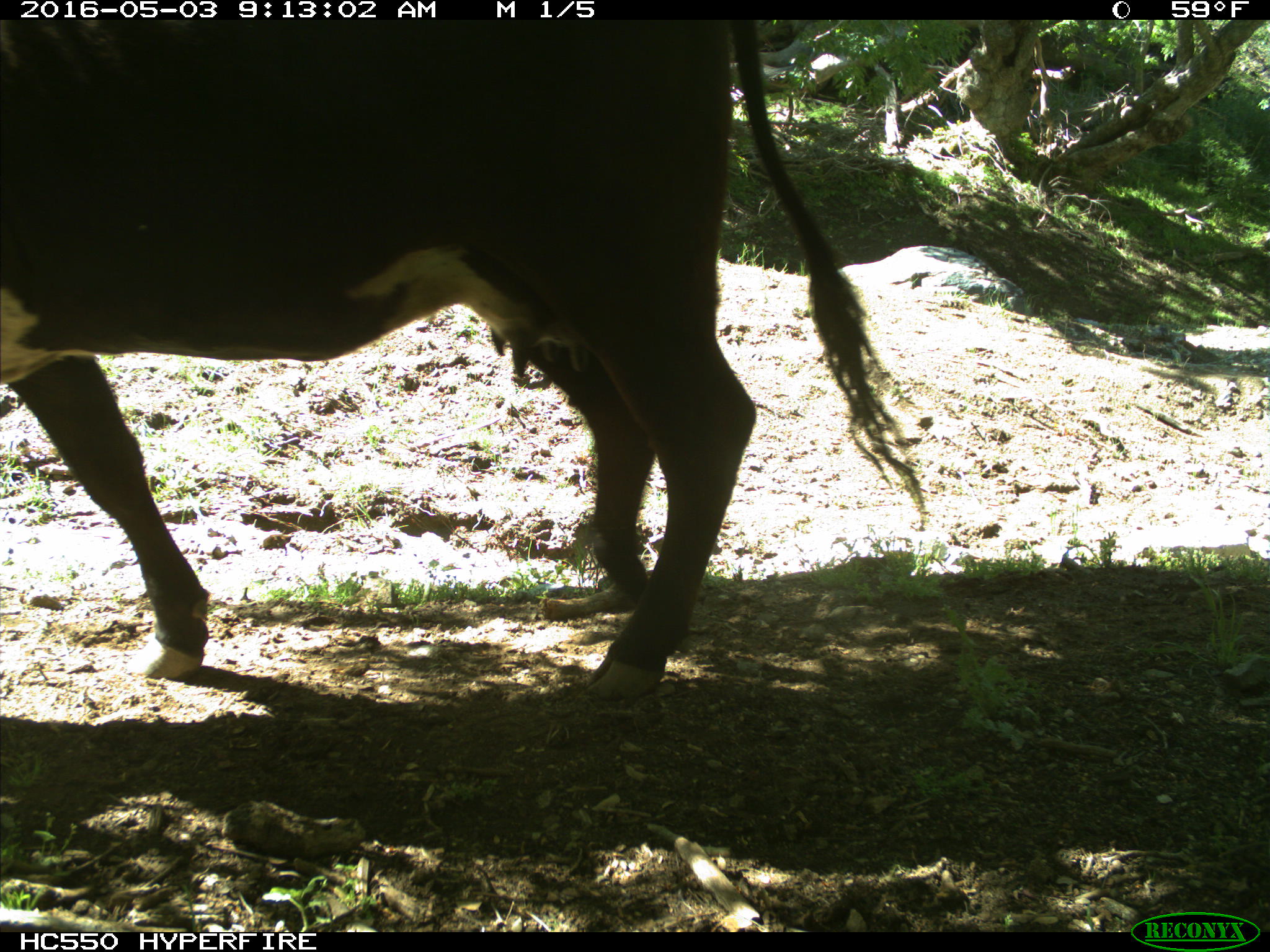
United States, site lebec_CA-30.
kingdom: Animalia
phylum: Chordata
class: Mammalia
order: Artiodactyla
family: Bovidae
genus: Bos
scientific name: Bos taurus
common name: domestic cow